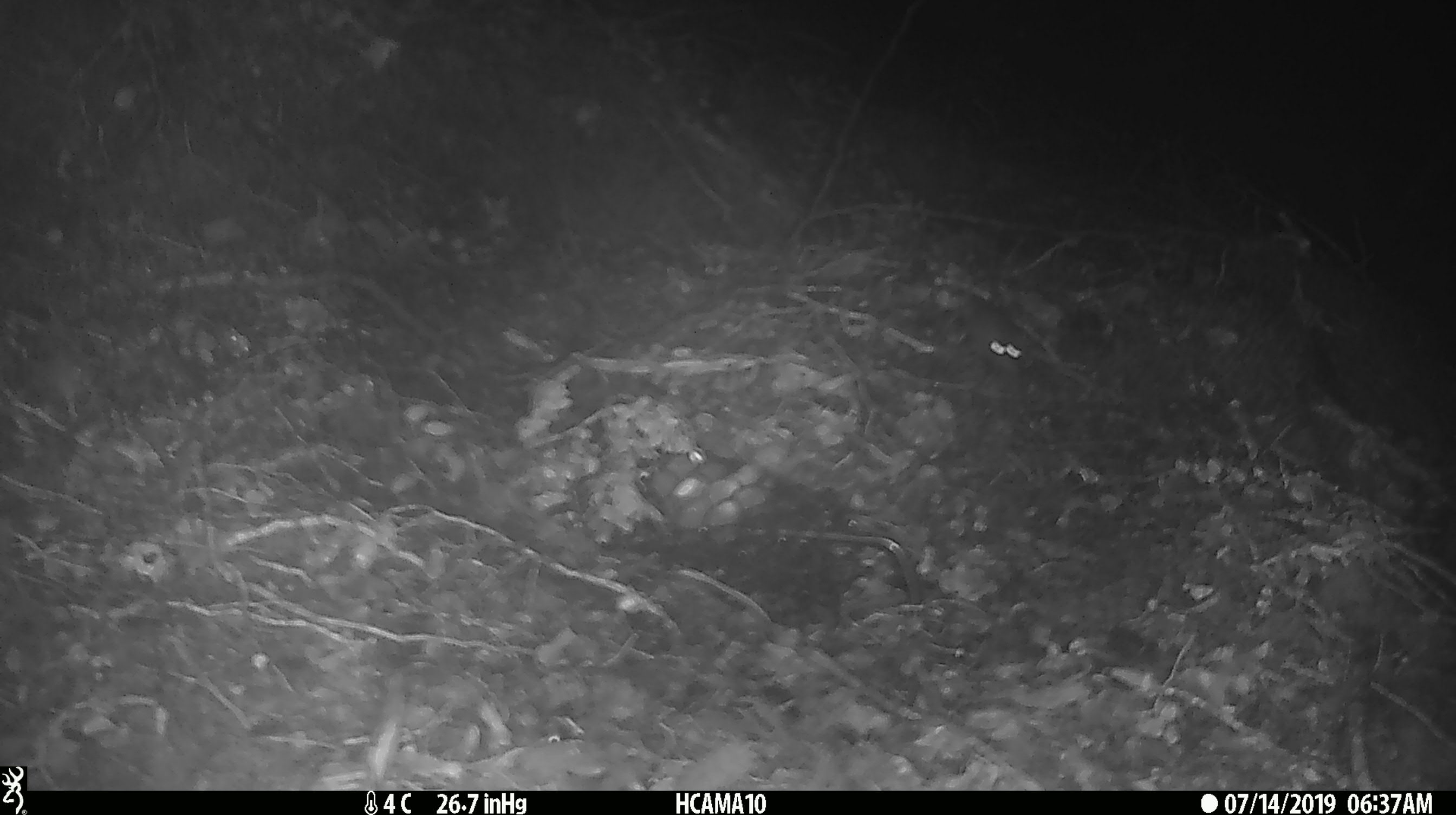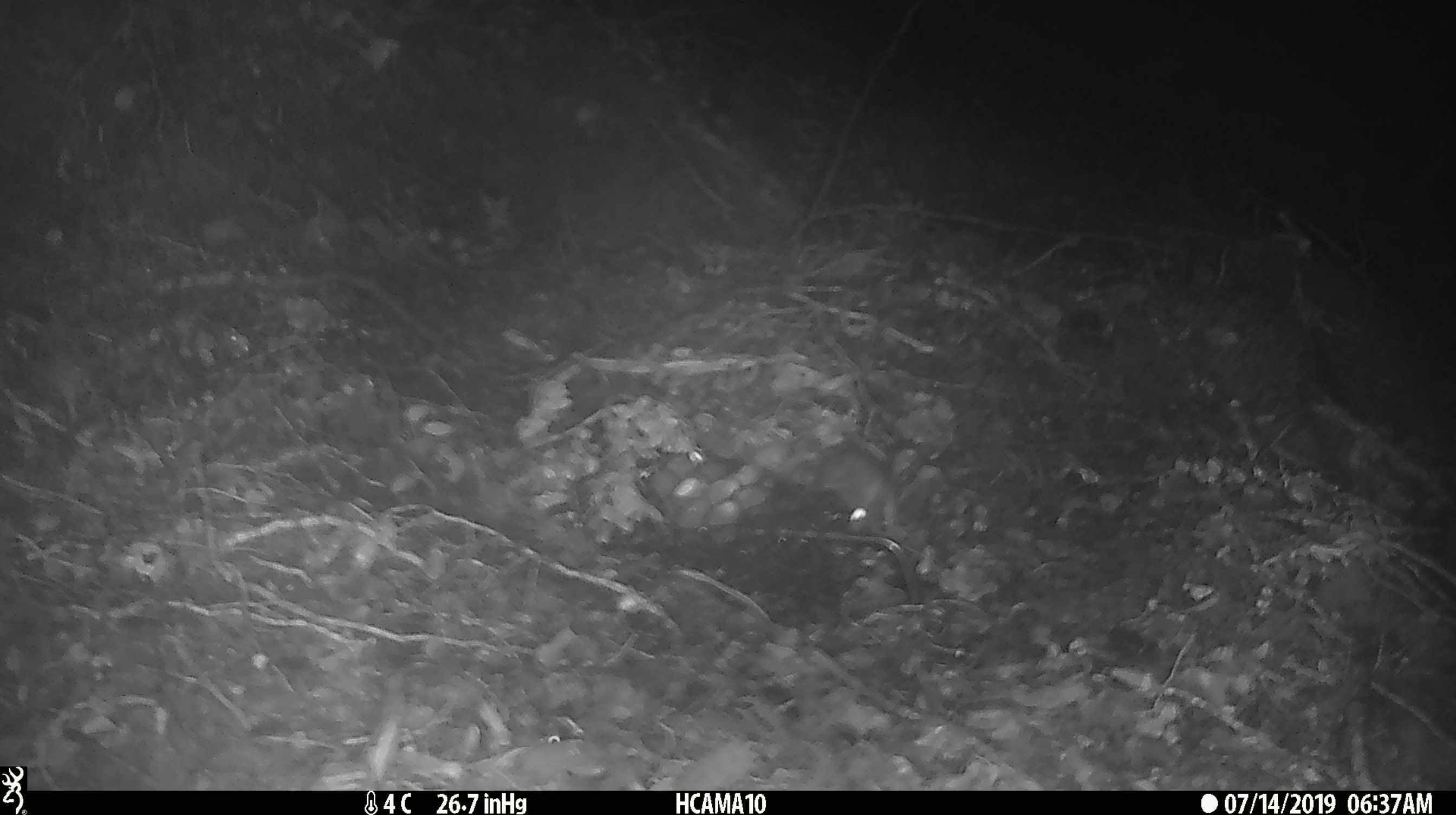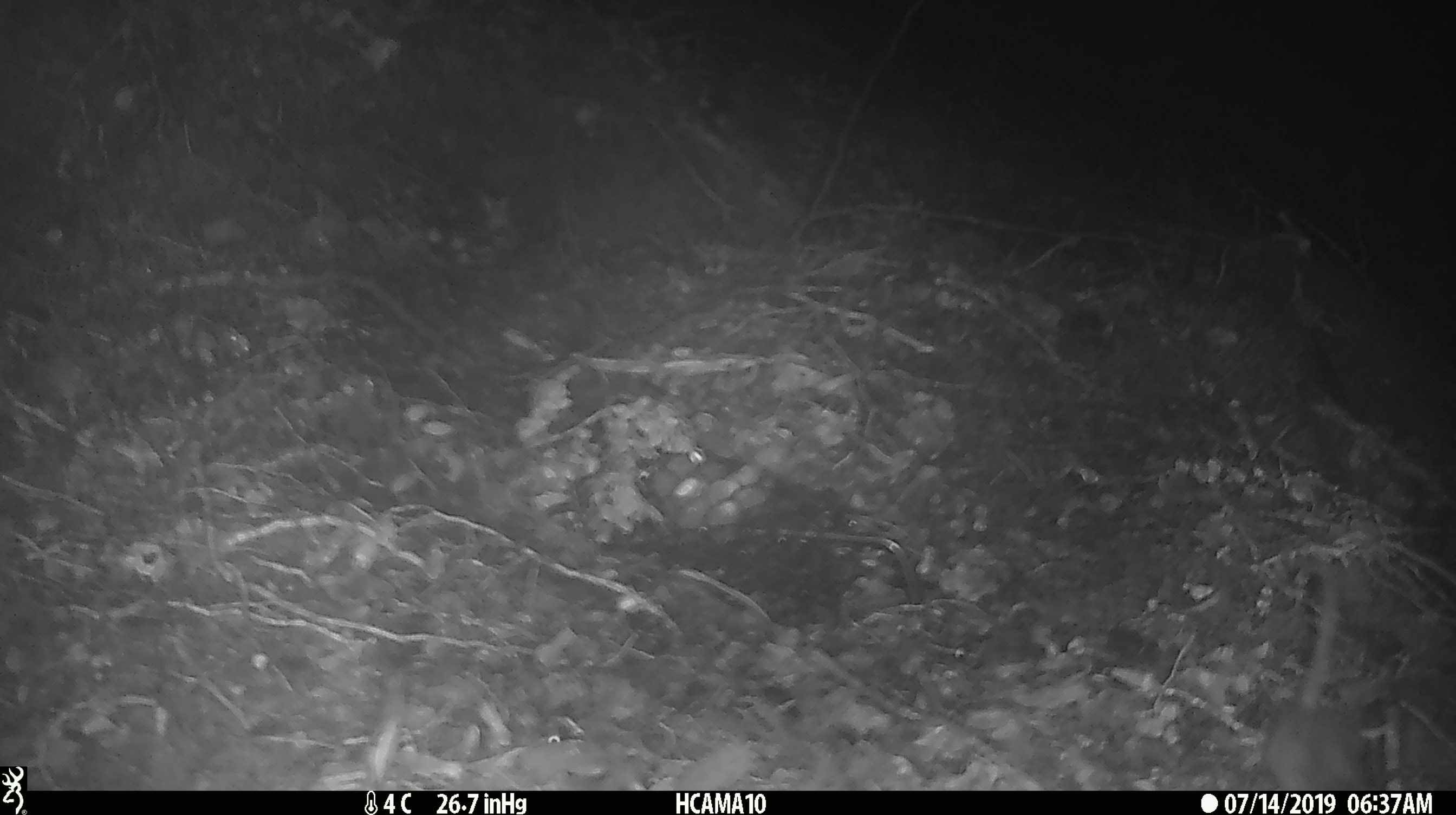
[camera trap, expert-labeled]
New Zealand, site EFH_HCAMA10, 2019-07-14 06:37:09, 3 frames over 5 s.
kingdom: Animalia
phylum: Chordata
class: Mammalia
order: Rodentia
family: Muridae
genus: Mus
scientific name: Mus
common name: mouse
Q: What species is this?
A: Mouse (Mus).